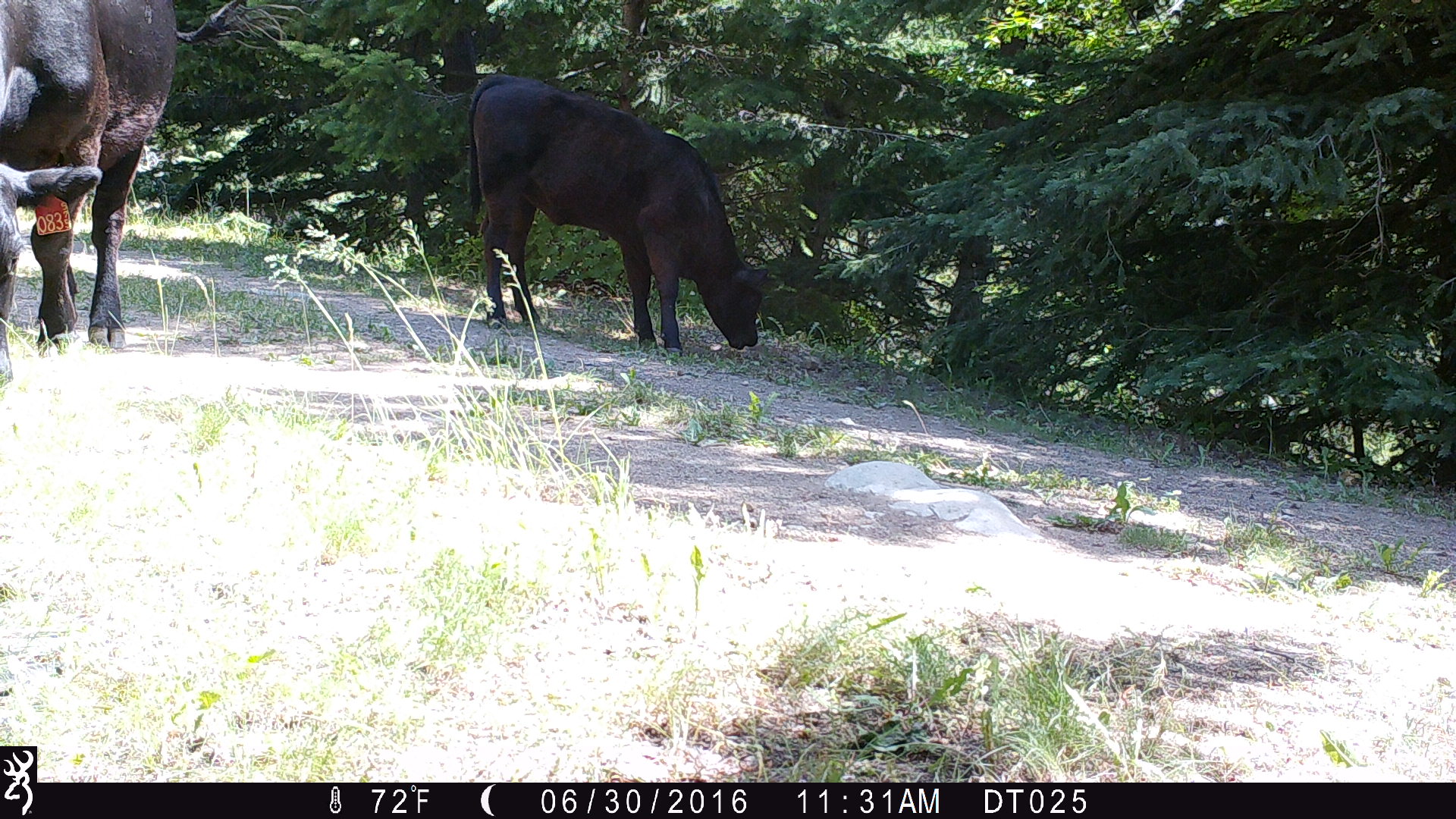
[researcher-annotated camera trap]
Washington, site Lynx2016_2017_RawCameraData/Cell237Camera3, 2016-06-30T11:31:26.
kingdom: Animalia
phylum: Chordata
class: Mammalia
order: Artiodactyla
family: Bovidae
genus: Bos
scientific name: Bos taurus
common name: domestic cattle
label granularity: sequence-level